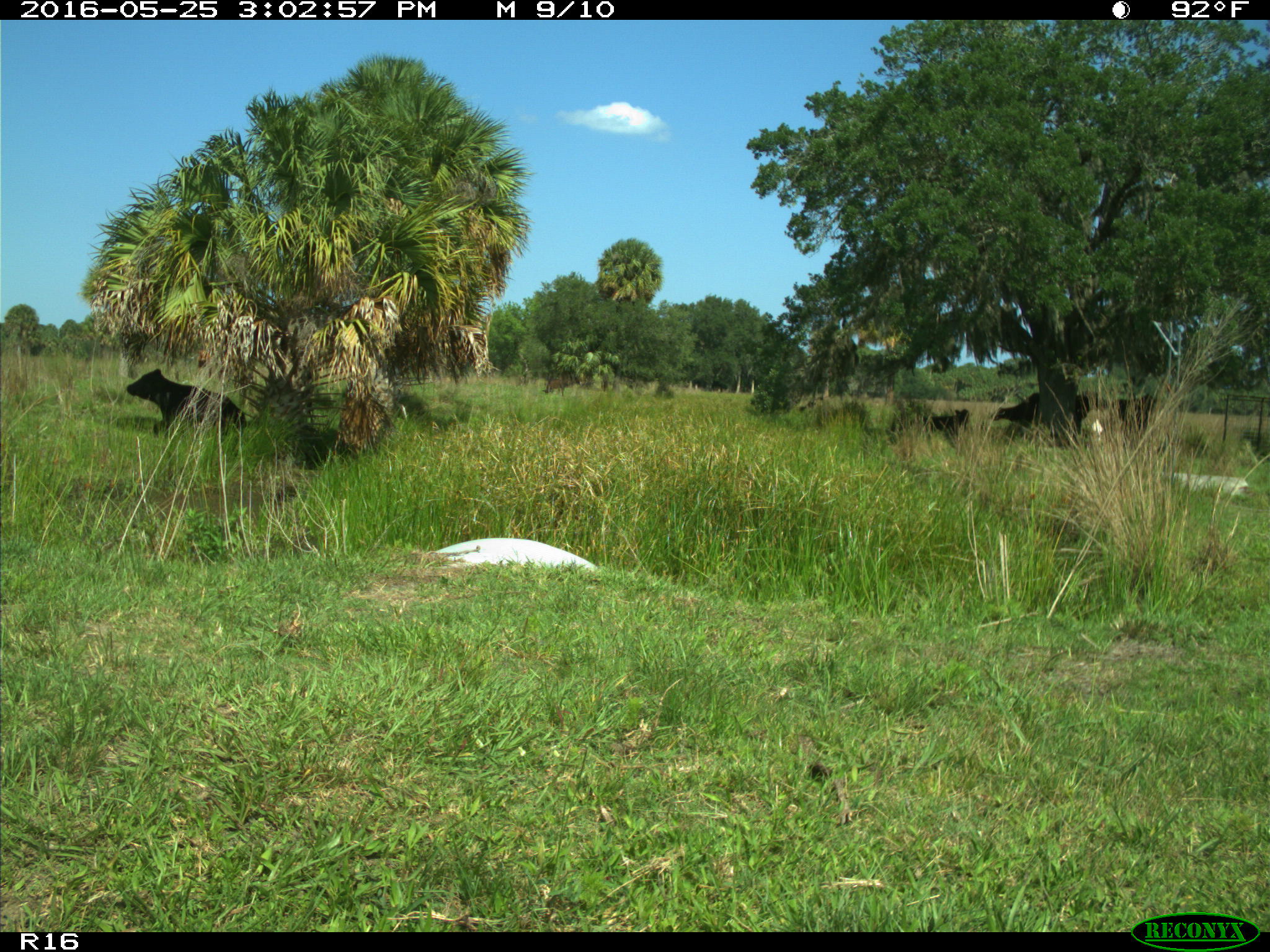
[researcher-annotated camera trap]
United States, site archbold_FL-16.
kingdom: Animalia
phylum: Chordata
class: Mammalia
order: Artiodactyla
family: Bovidae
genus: Bos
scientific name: Bos taurus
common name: domestic cow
Bos taurus (domestic cow).